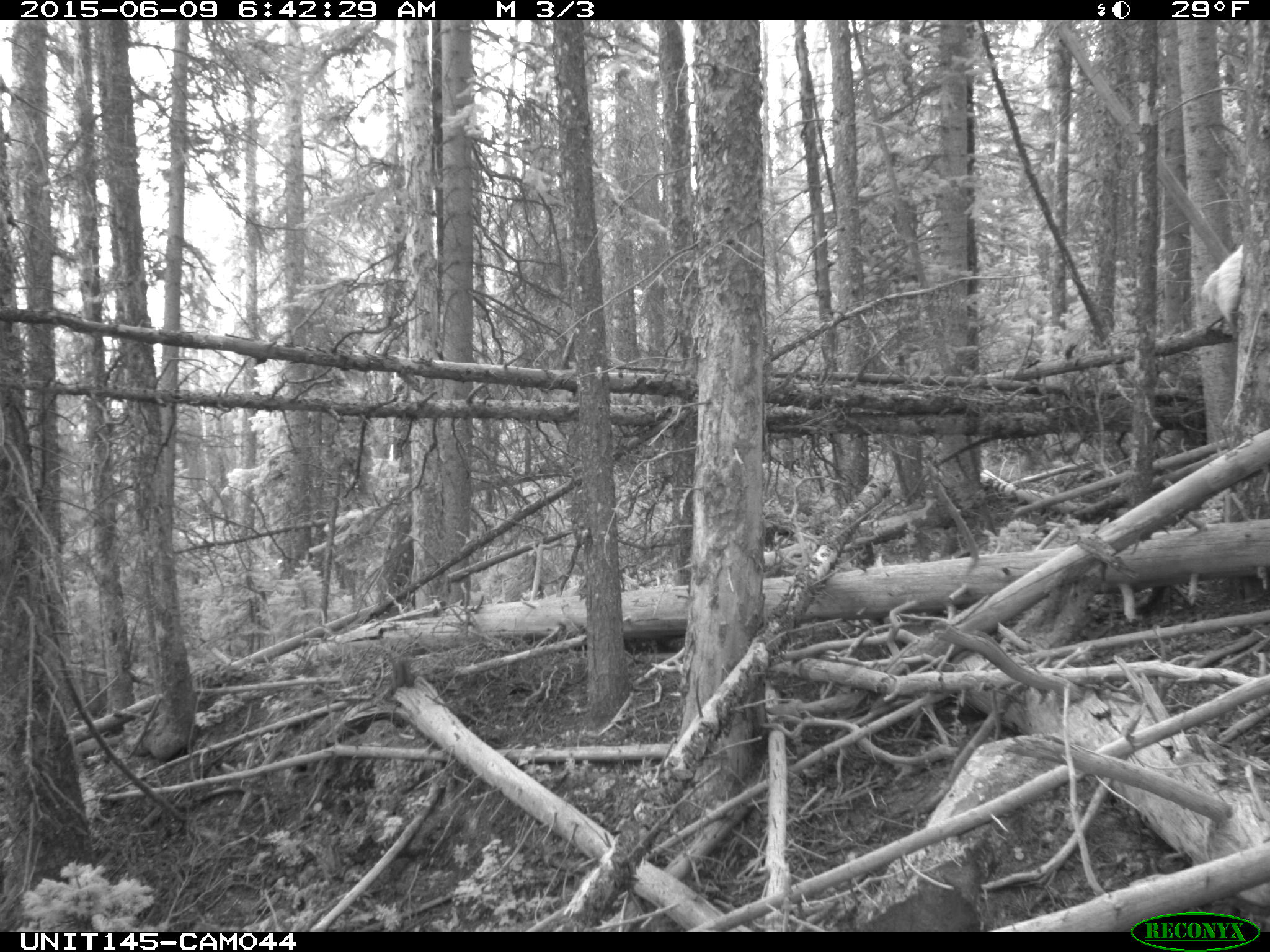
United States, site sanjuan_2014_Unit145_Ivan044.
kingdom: Animalia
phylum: Chordata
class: Mammalia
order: Artiodactyla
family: Cervidae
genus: Cervus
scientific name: Cervus elaphus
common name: red deer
Cervus elaphus (red deer).